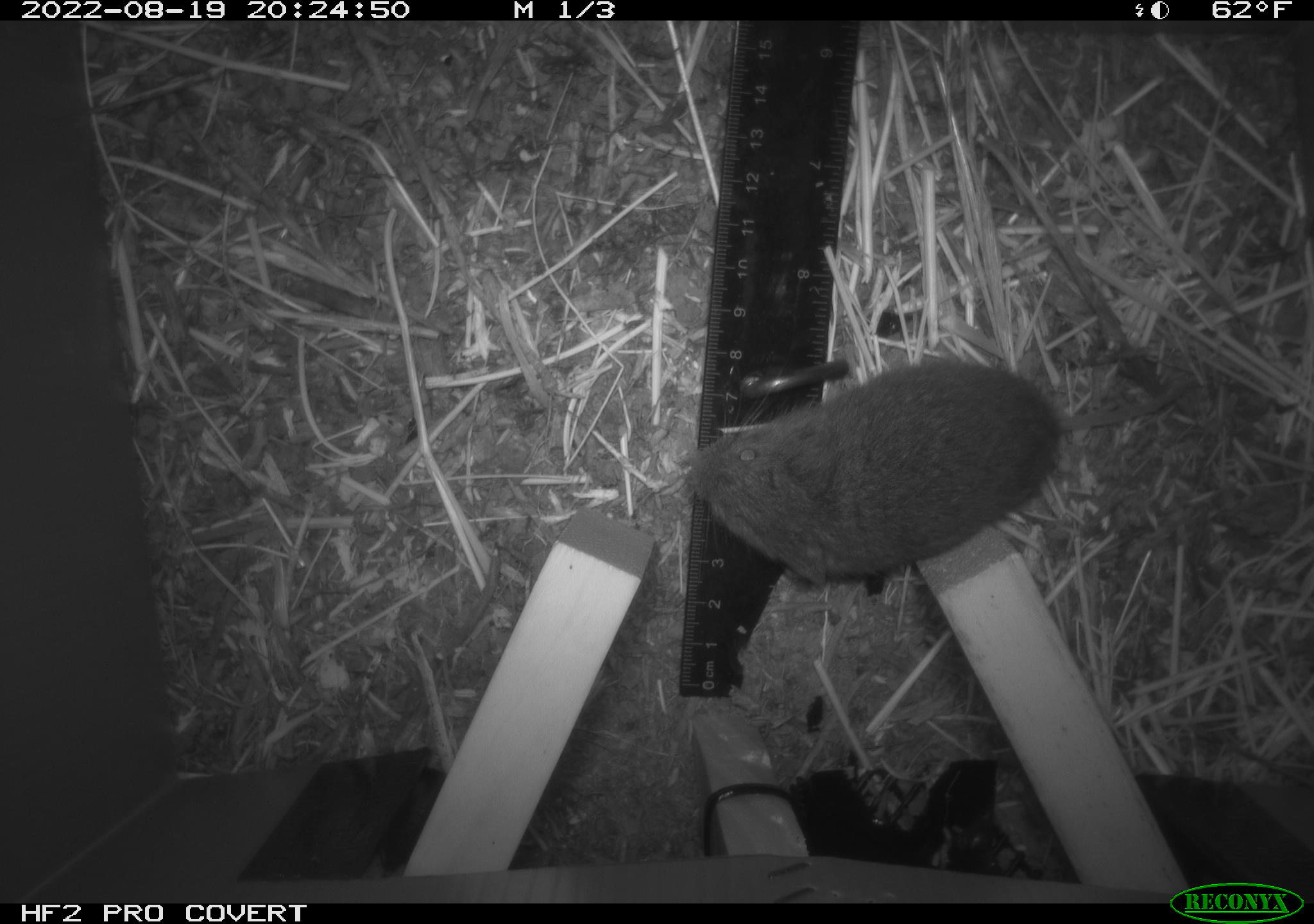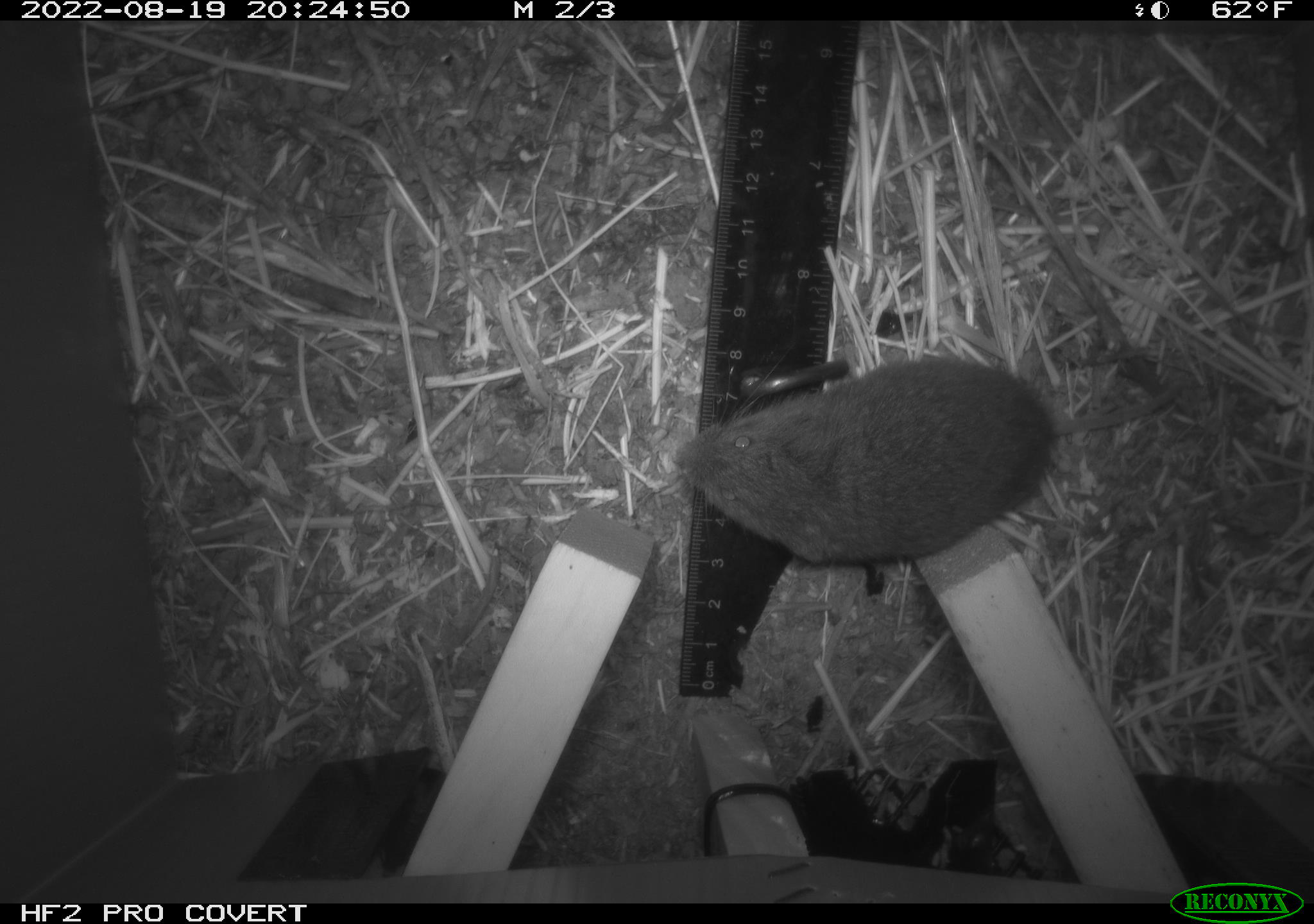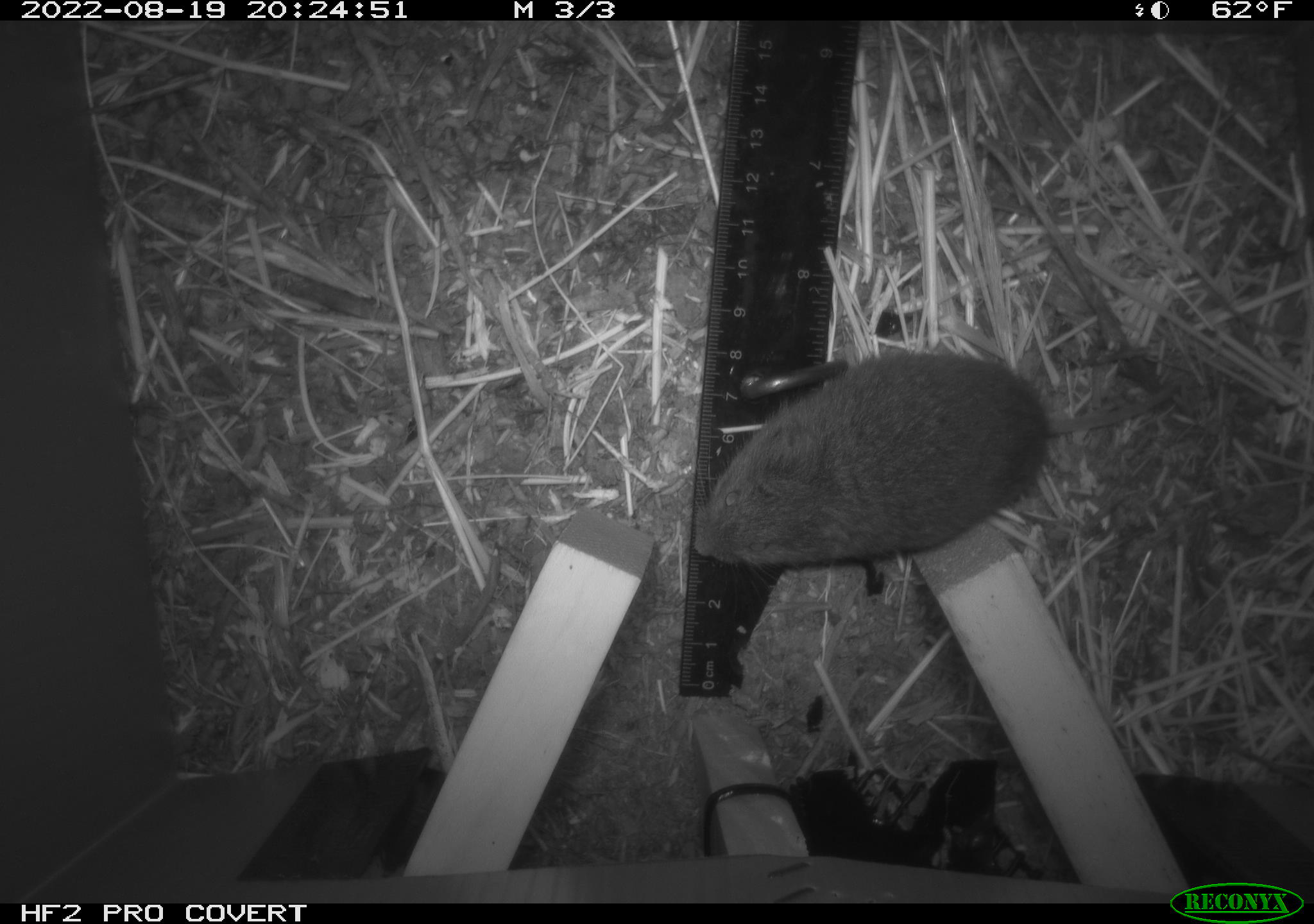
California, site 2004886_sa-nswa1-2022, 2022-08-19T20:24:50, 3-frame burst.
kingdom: Animalia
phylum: Chordata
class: Mammalia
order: Rodentia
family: Cricetidae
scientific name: Cricetidae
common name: hamsters, voles, lemmings, and allies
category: cricetidae family